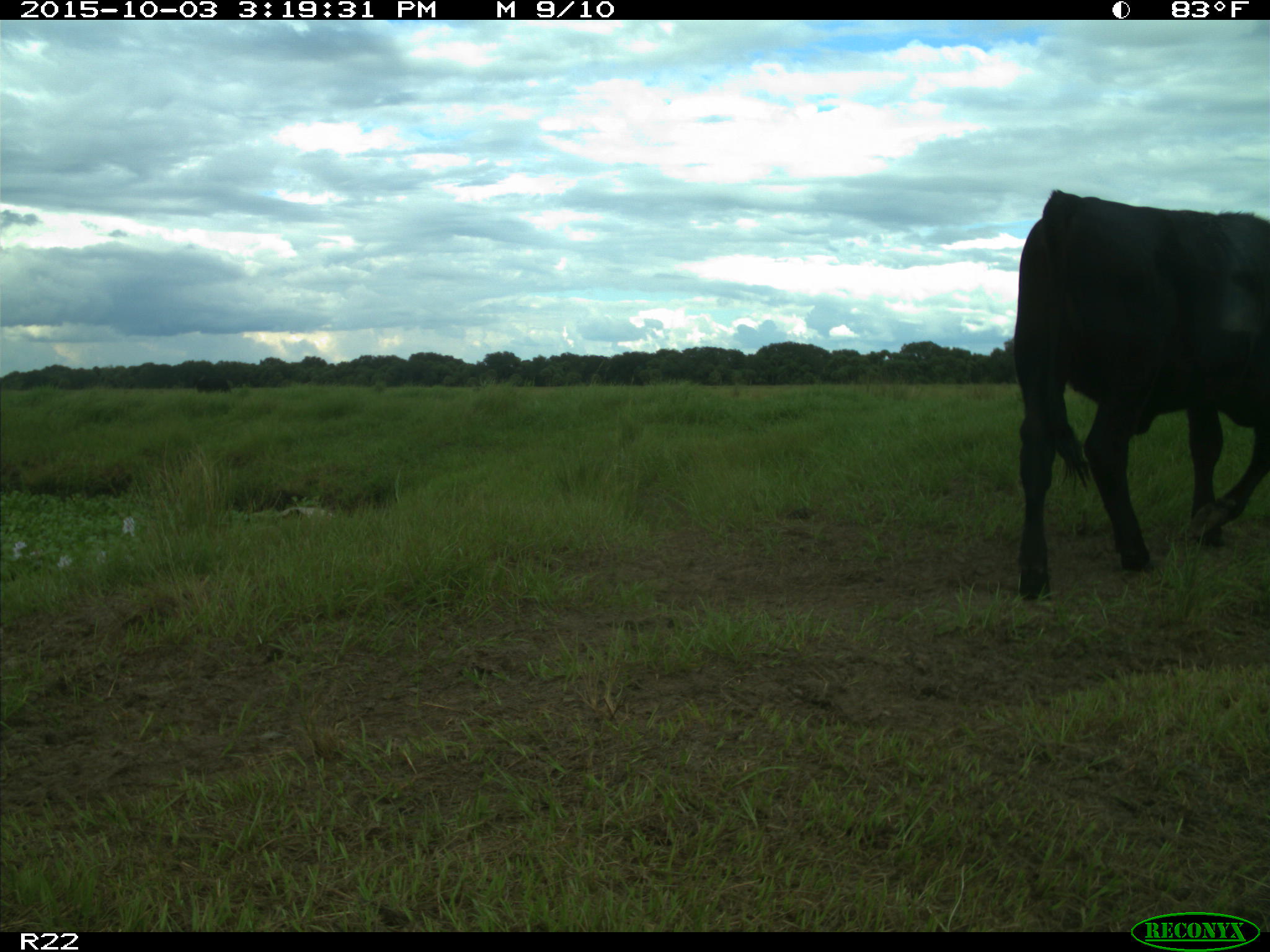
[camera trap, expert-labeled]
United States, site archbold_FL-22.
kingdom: Animalia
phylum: Chordata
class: Mammalia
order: Artiodactyla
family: Bovidae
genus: Bos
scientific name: Bos taurus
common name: domestic cow